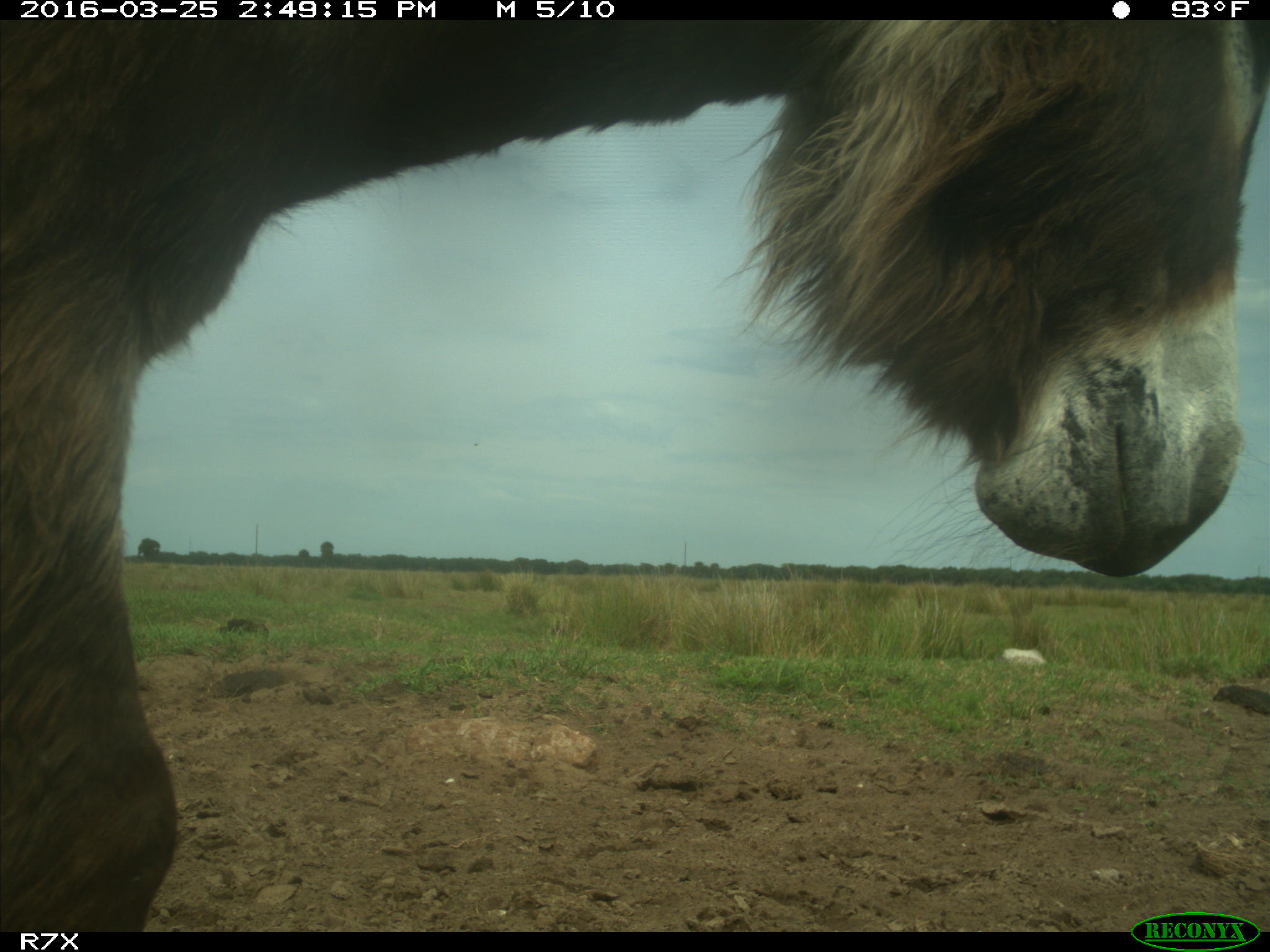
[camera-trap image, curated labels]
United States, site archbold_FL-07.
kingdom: Animalia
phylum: Chordata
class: Mammalia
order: Perissodactyla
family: Equidae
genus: Equus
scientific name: Equus africanus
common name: african wild ass